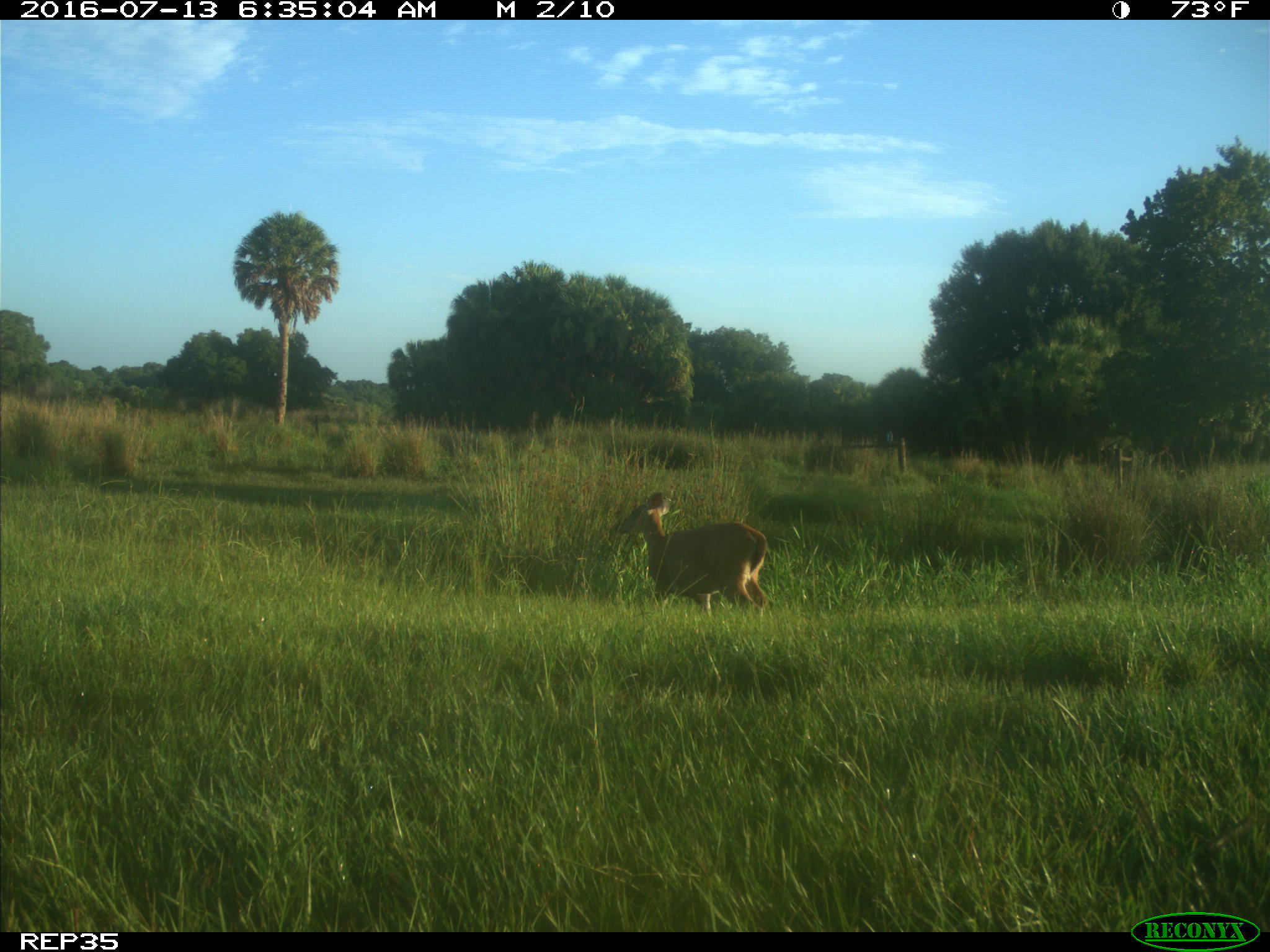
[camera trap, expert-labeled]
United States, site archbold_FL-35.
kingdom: Animalia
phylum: Chordata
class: Mammalia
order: Artiodactyla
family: Cervidae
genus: Odocoileus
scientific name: Odocoileus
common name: deer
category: unidentified deer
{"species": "unidentified deer (deer) (Odocoileus)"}